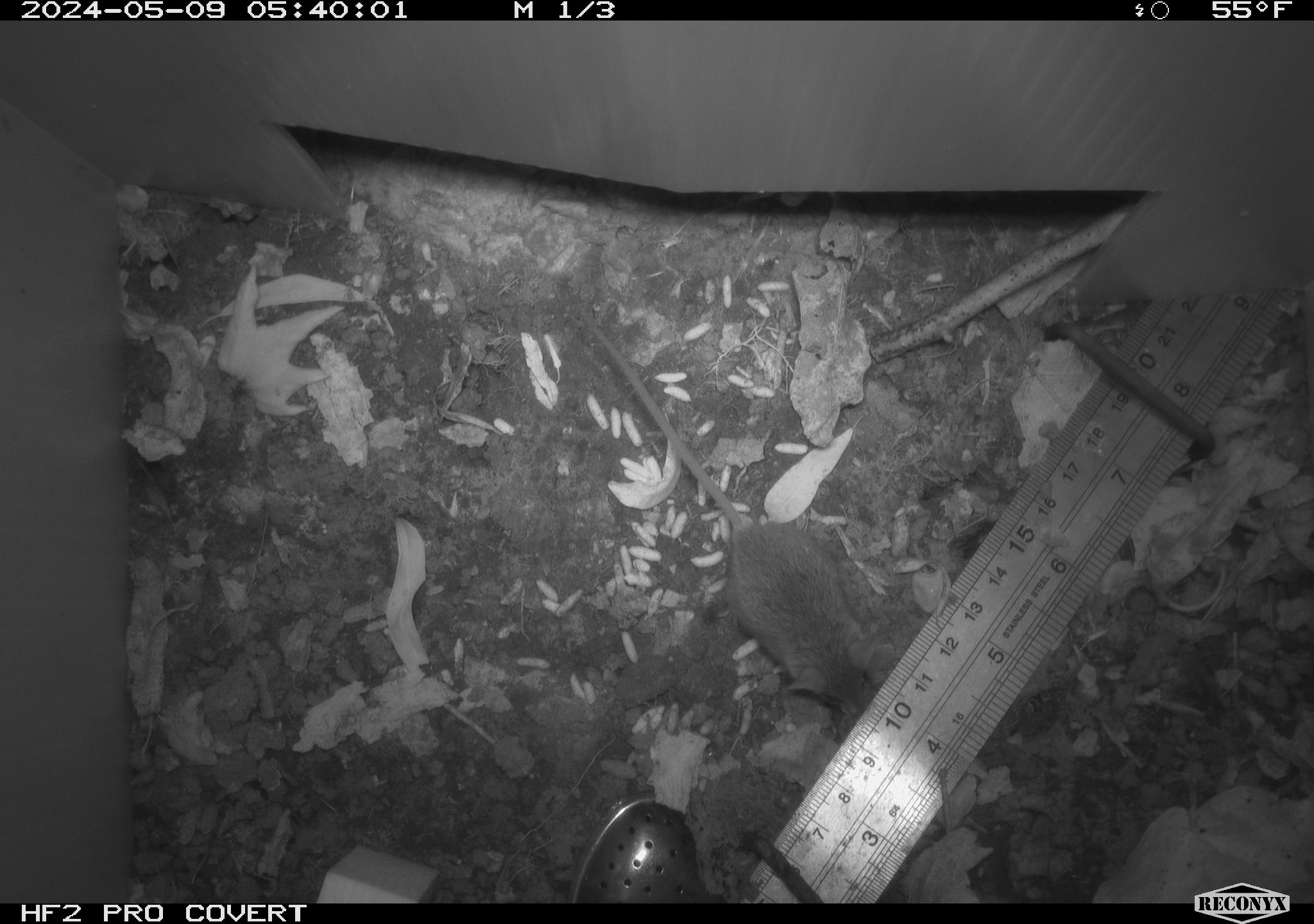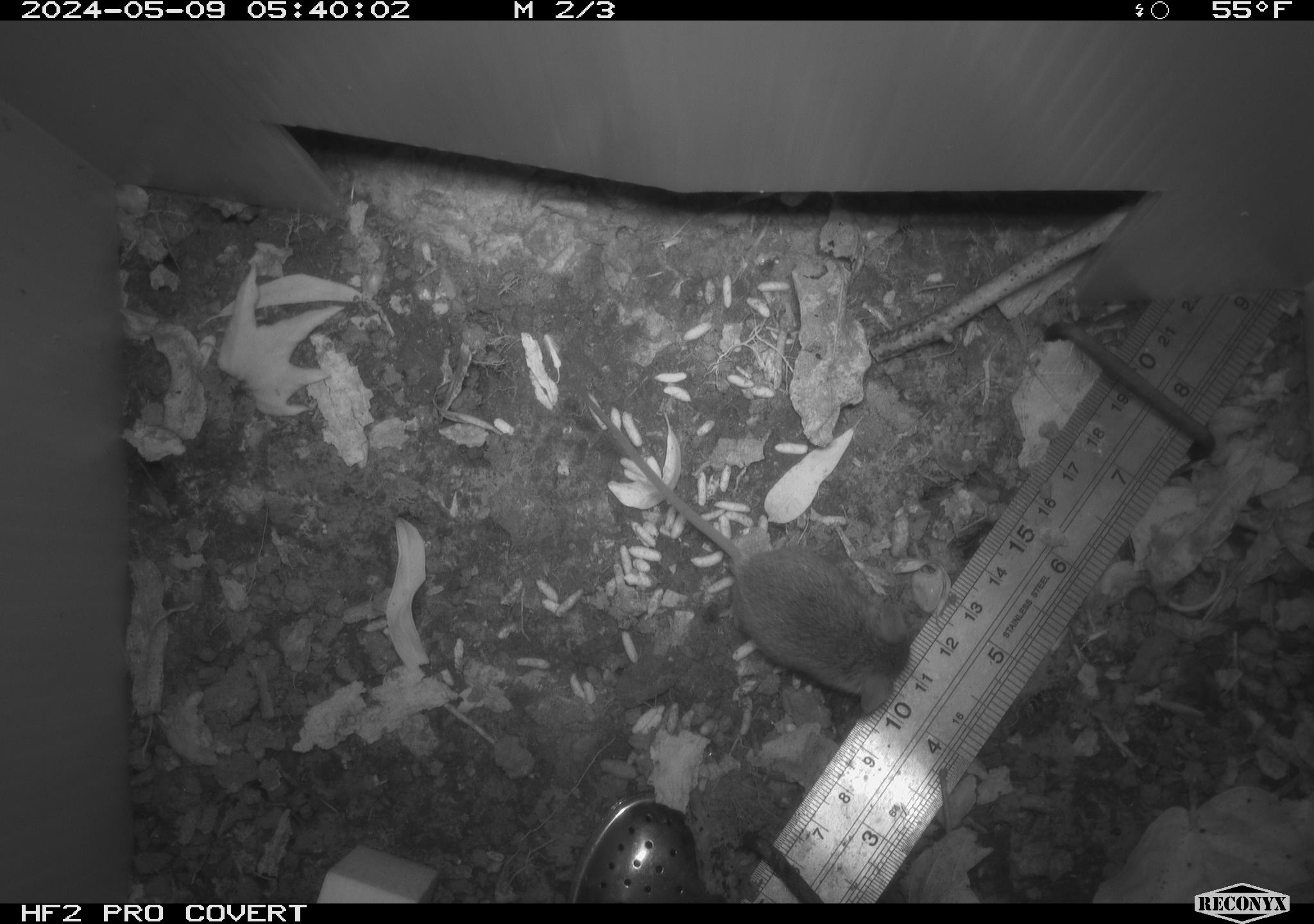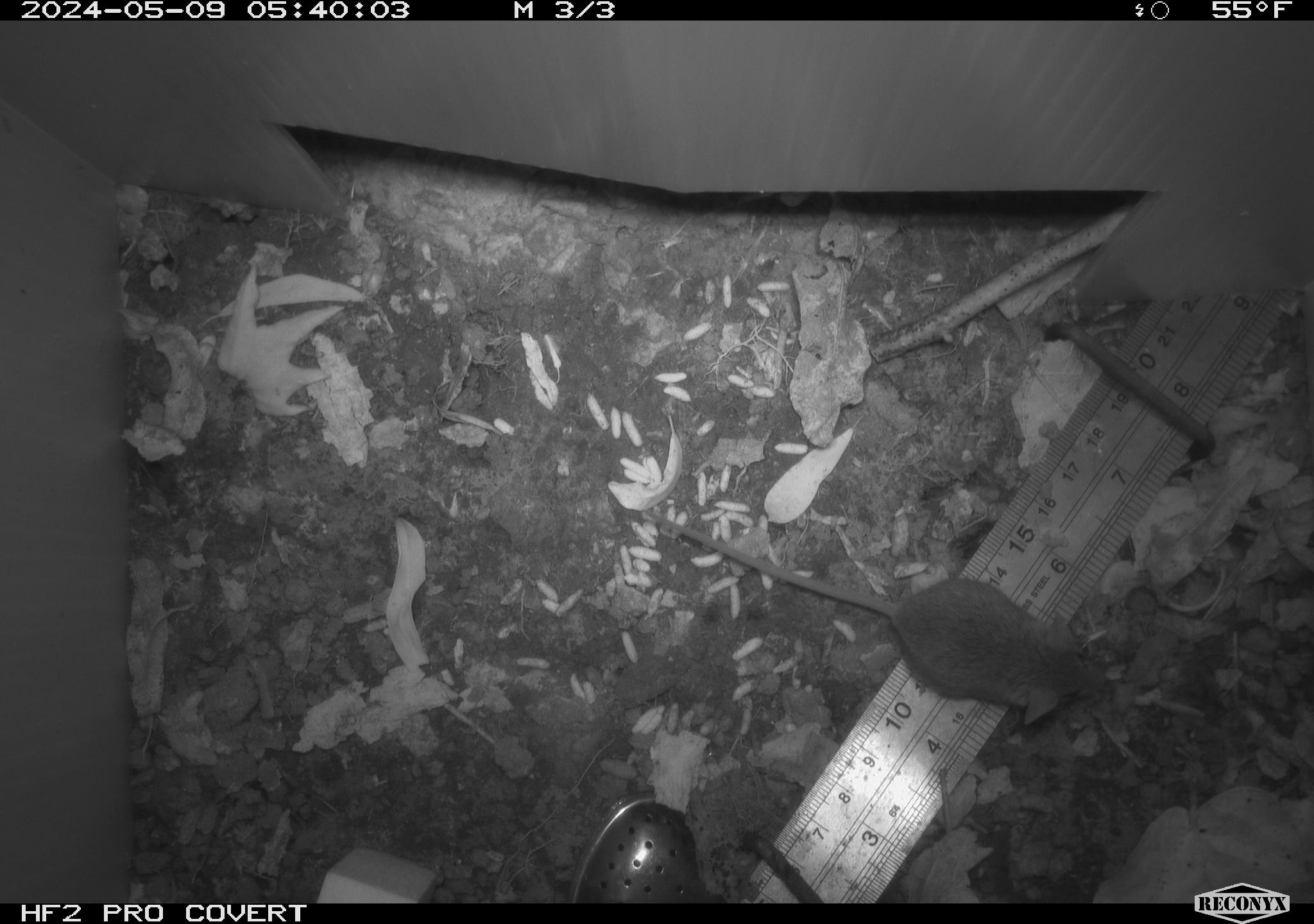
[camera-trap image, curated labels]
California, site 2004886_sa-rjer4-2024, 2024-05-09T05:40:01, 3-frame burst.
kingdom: Animalia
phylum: Chordata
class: Mammalia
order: Rodentia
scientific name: Rodentia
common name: mouse species